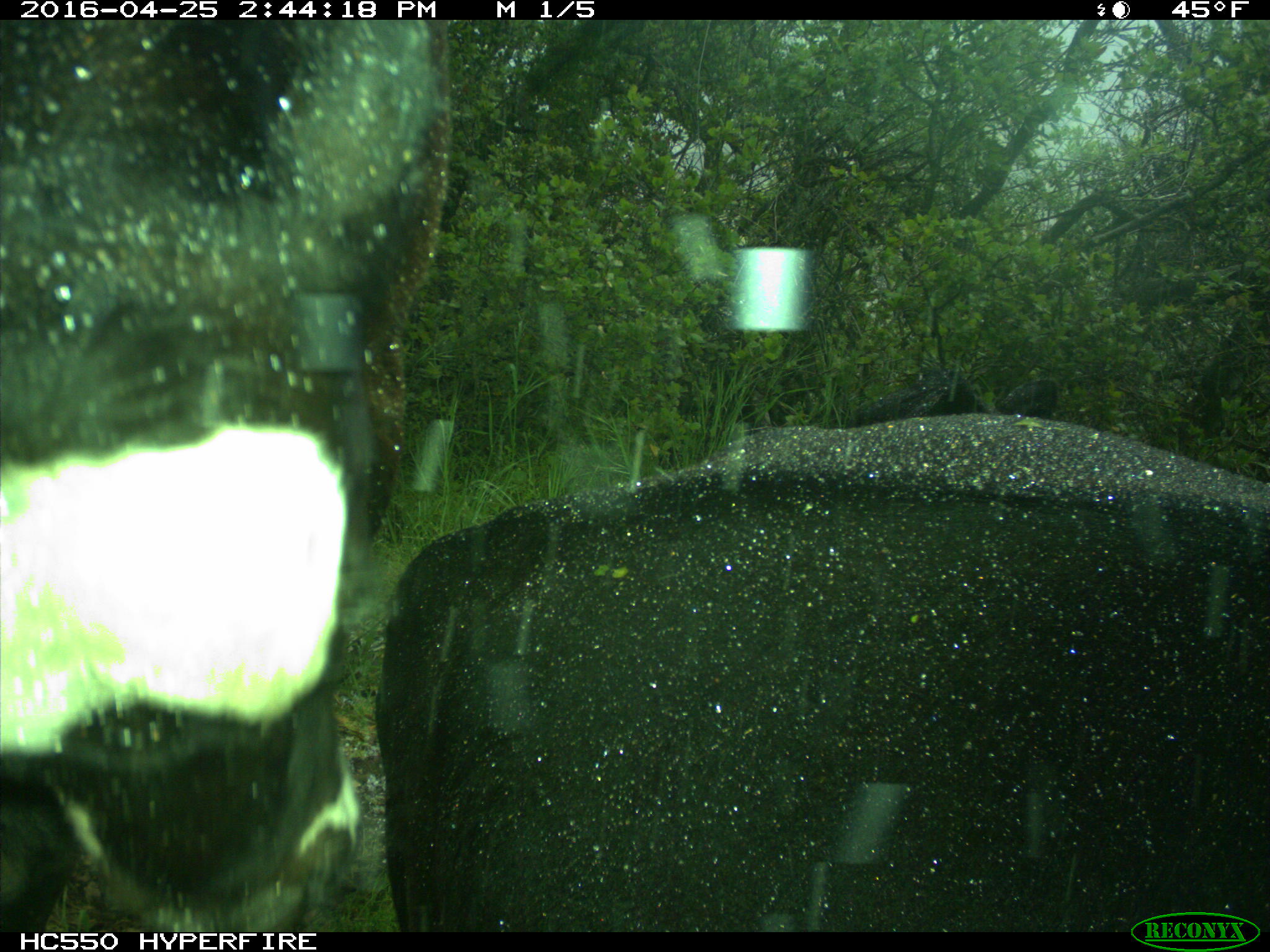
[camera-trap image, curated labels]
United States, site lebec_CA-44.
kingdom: Animalia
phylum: Chordata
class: Mammalia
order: Artiodactyla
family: Bovidae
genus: Bos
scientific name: Bos taurus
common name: domestic cow